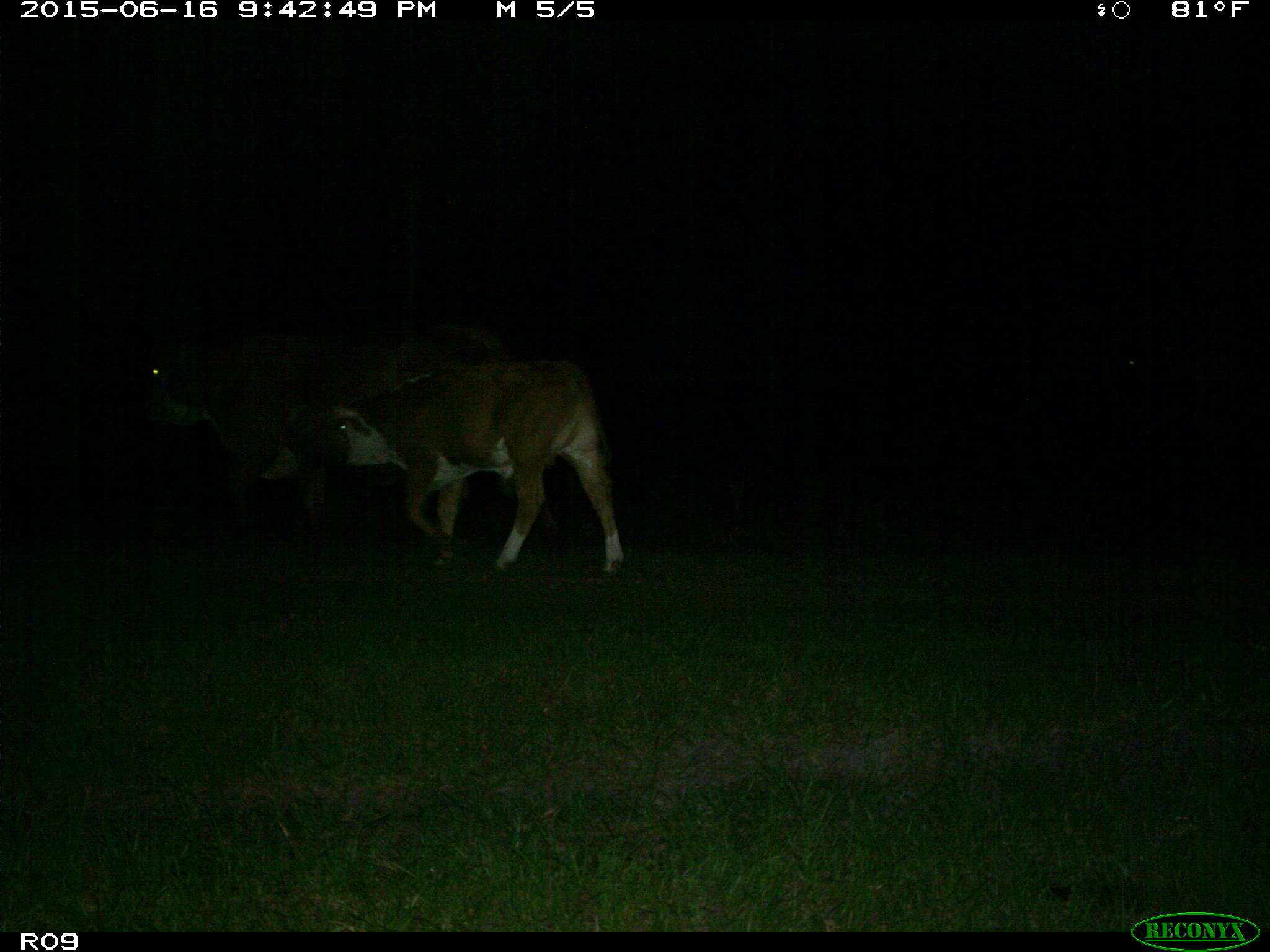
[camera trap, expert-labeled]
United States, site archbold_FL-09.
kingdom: Animalia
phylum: Chordata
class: Mammalia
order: Artiodactyla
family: Bovidae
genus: Bos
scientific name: Bos taurus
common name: domestic cow